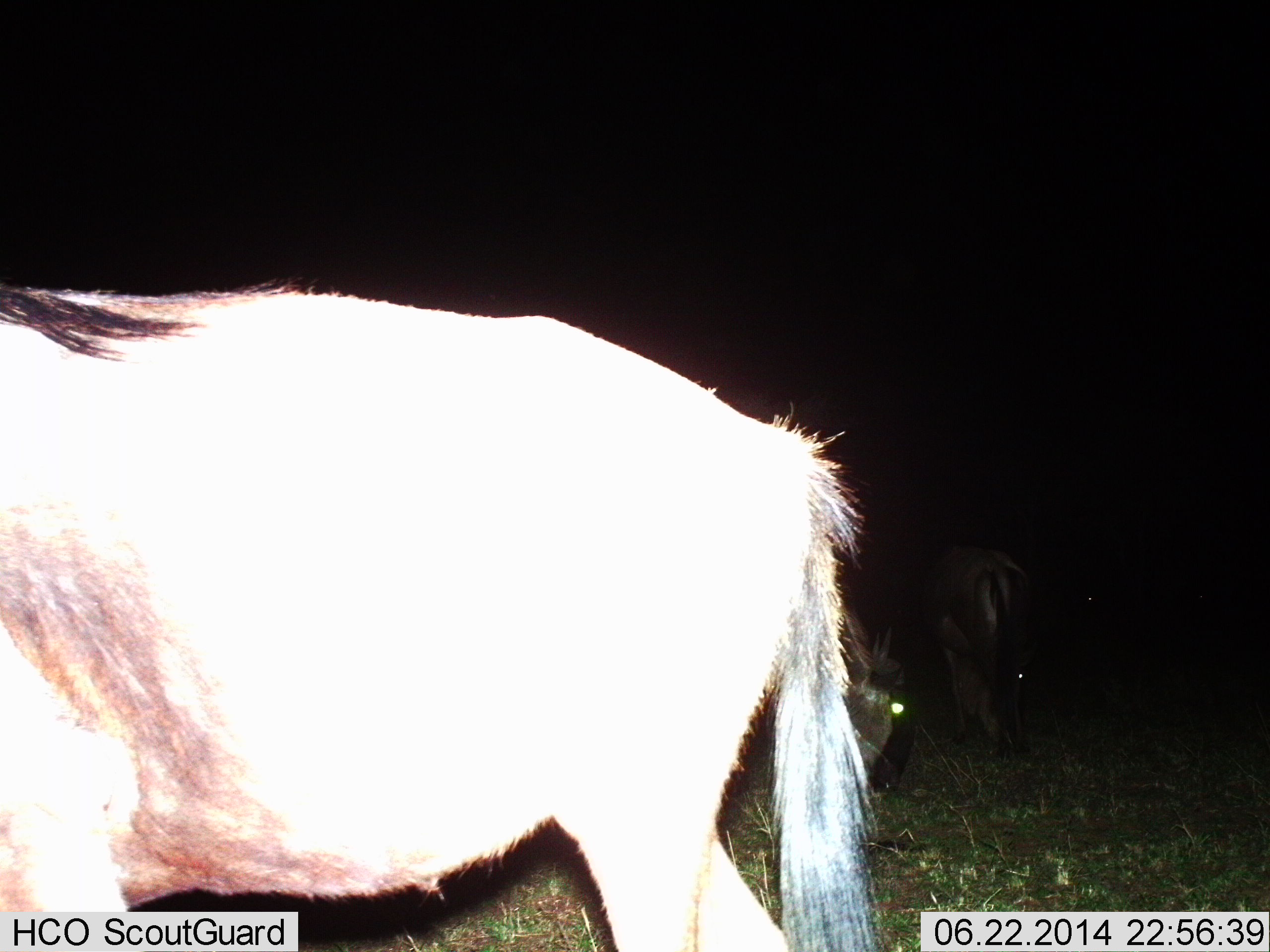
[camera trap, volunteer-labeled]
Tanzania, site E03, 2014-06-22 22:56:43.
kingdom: Animalia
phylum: Chordata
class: Mammalia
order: Artiodactyla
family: Bovidae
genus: Connochaetes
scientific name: Connochaetes taurinus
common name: blue wildebeest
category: wildebeest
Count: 3.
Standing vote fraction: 60%.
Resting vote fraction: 0%.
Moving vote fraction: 10%.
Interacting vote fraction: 0%.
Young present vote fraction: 0%.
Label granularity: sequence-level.